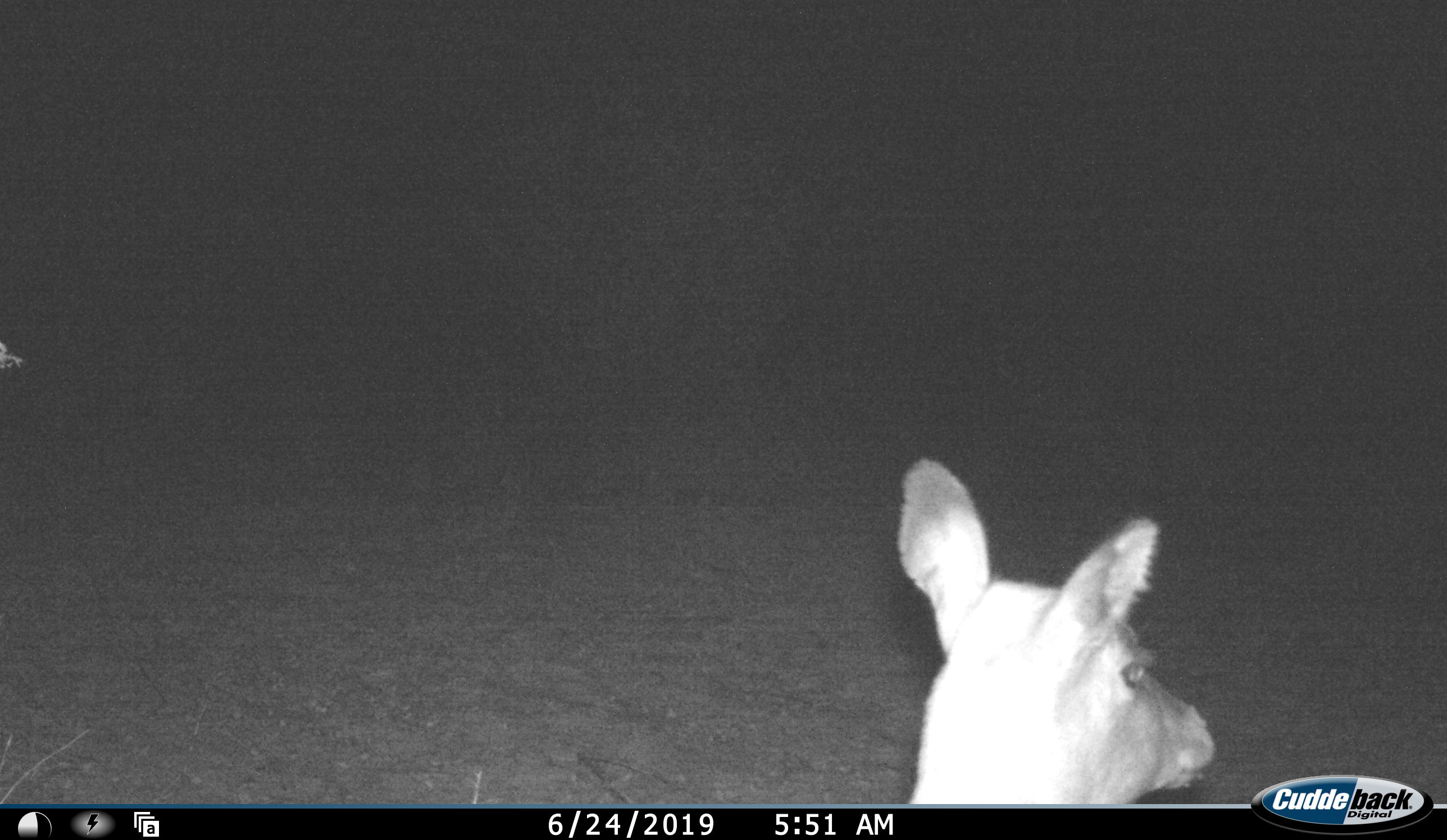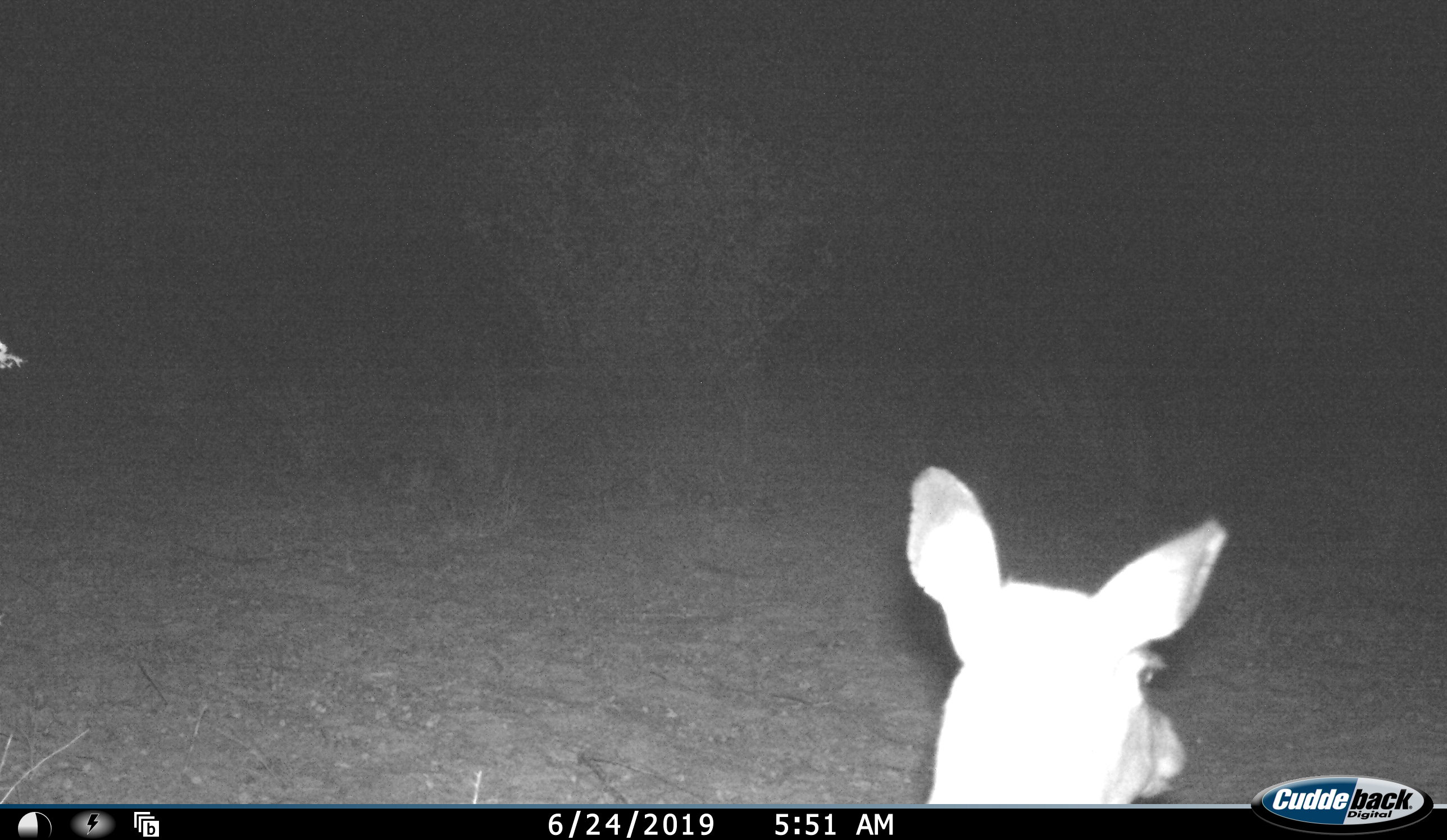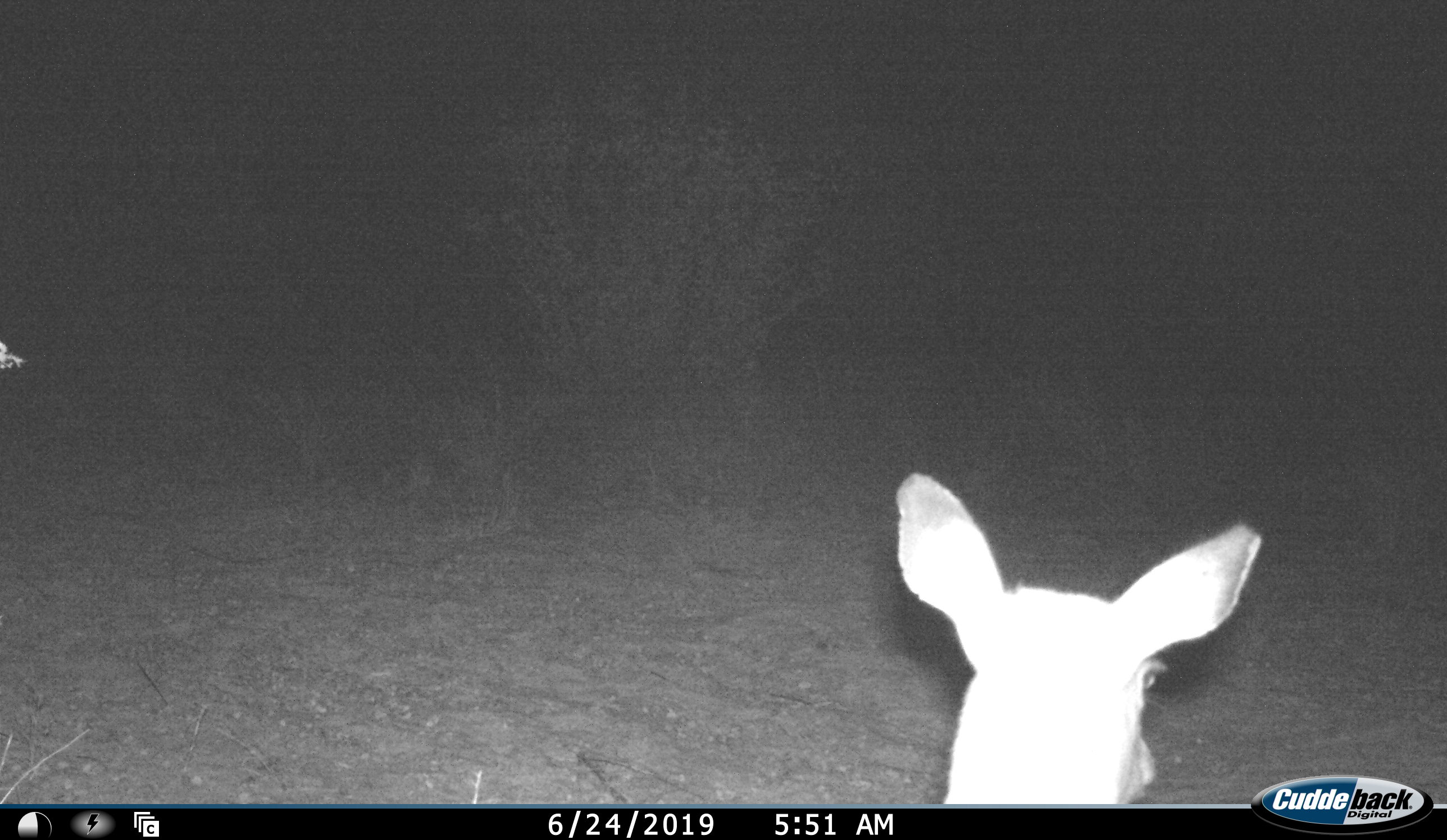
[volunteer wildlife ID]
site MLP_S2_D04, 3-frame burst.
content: unidentified animal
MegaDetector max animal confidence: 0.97